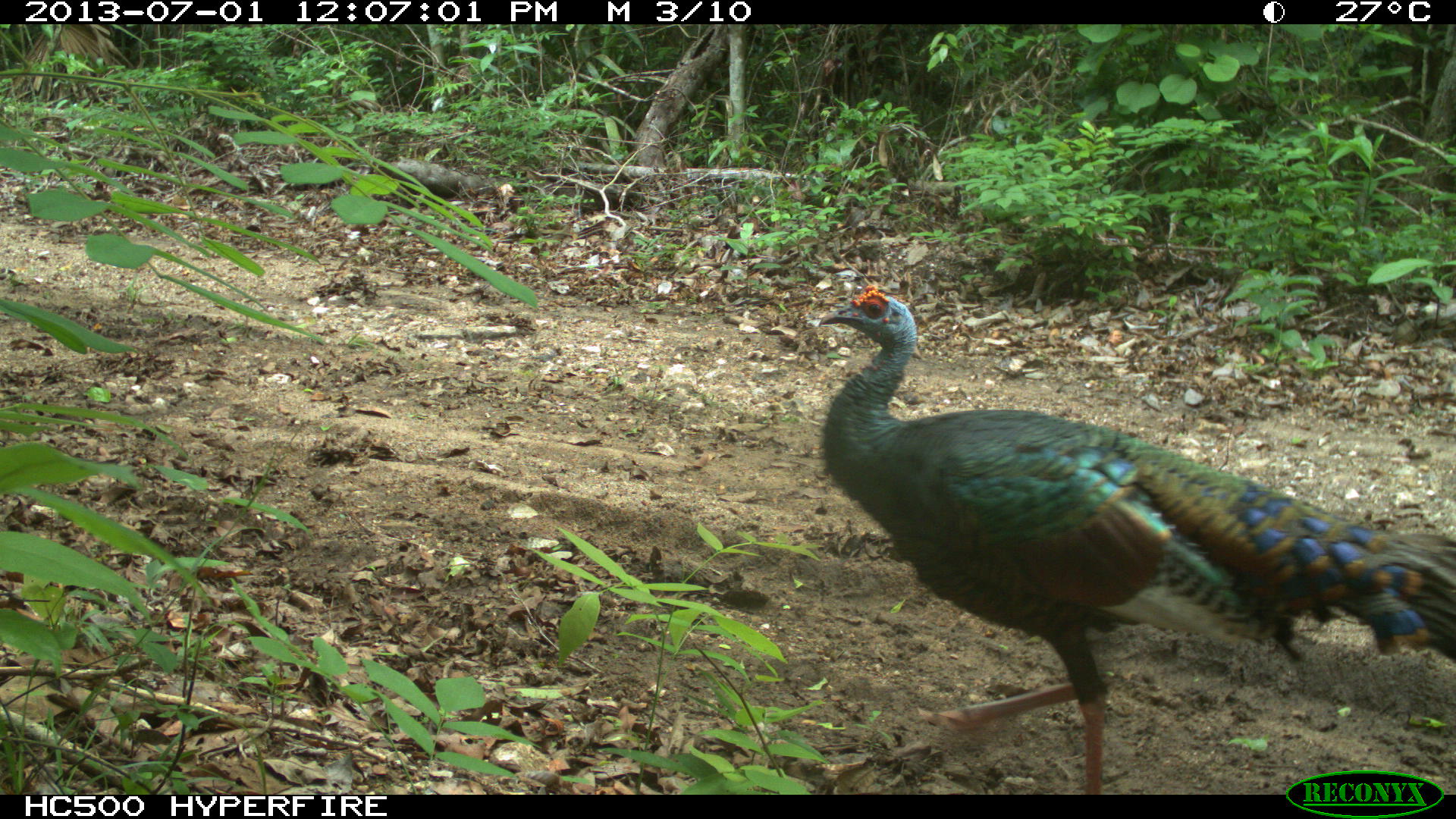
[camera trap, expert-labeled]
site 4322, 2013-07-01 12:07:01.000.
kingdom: Animalia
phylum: Chordata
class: Aves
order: Galliformes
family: Phasianidae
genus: Meleagris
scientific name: Meleagris ocellata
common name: ocellated turkey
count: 1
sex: male